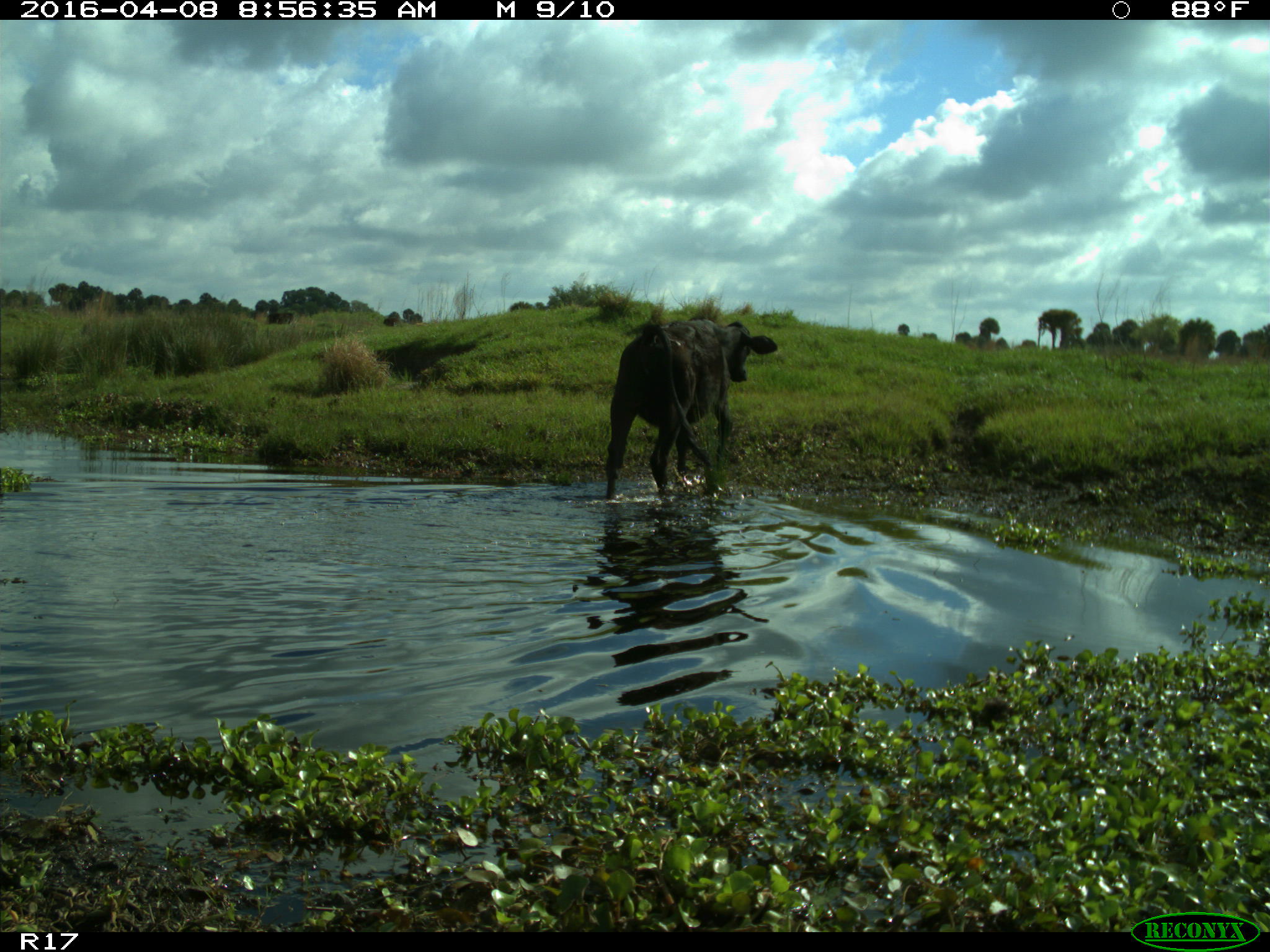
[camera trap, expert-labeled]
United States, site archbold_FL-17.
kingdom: Animalia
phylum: Chordata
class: Mammalia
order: Artiodactyla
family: Bovidae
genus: Bos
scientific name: Bos taurus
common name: domestic cow